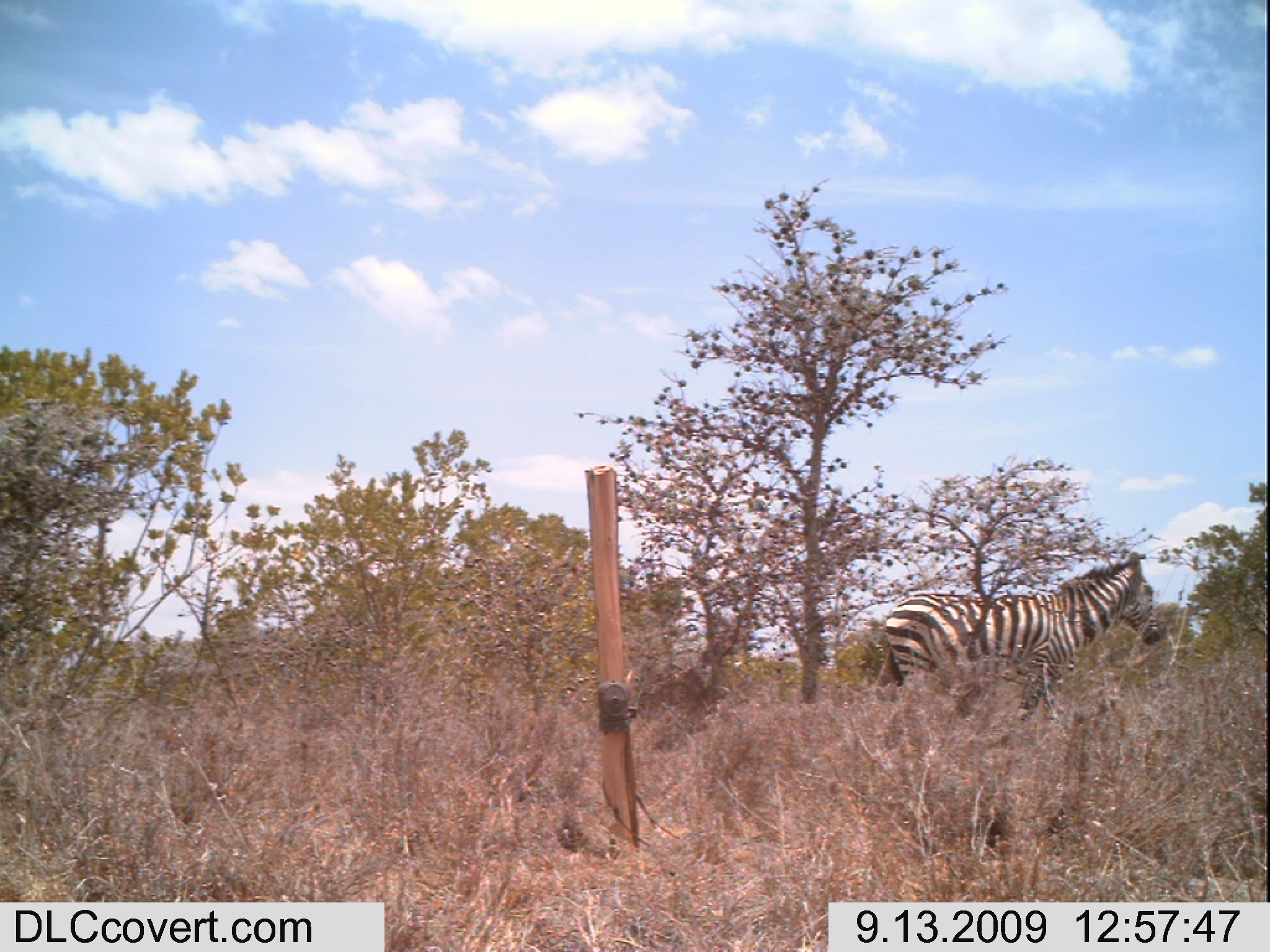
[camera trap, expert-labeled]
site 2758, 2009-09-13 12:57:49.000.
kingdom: Animalia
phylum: Chordata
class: Mammalia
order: Perissodactyla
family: Equidae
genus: Equus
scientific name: Equus quagga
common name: plains zebra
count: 1